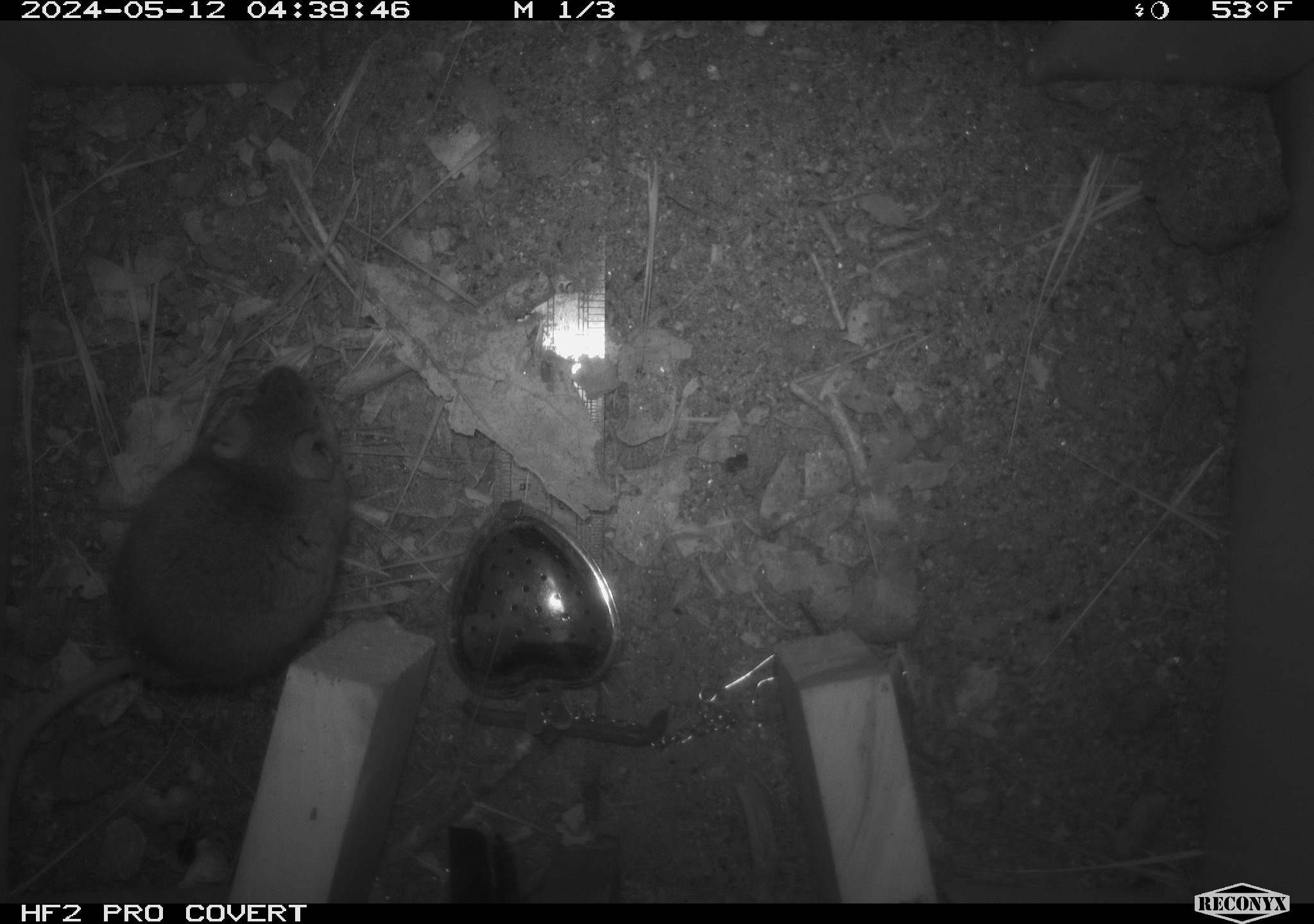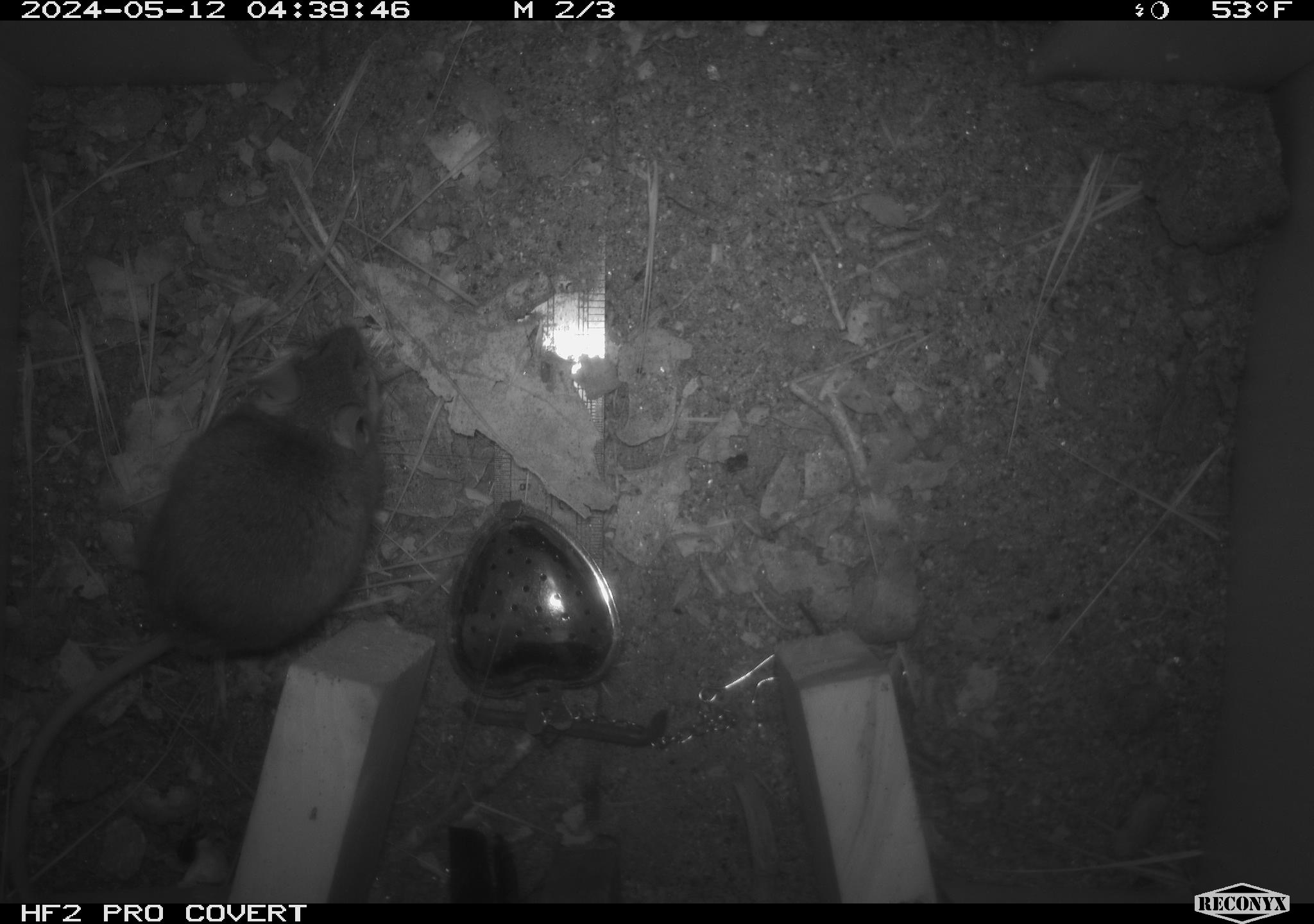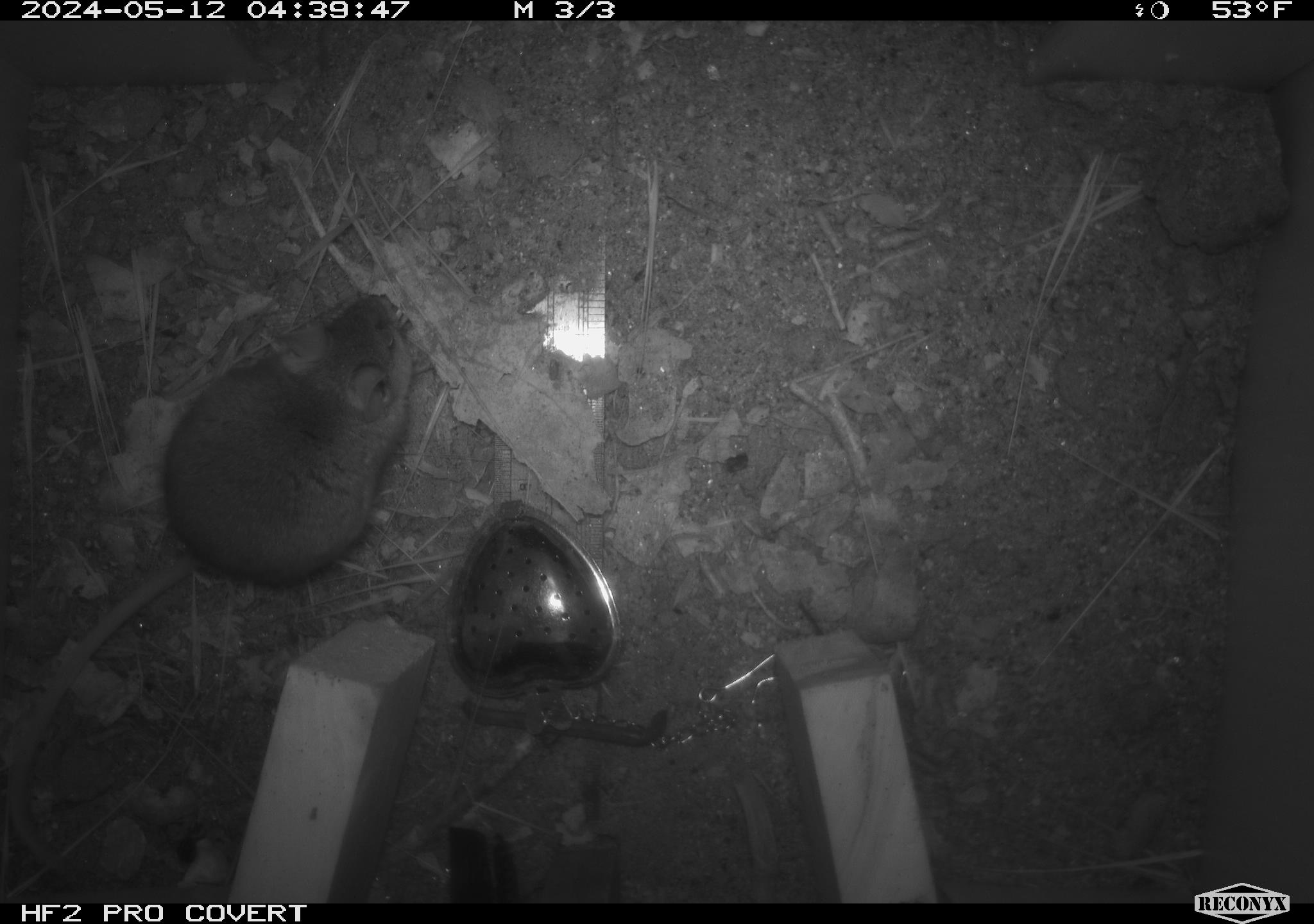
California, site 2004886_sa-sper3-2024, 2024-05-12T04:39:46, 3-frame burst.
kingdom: Animalia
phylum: Chordata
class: Mammalia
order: Rodentia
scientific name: Rodentia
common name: mouse species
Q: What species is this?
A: Mouse species (Rodentia).